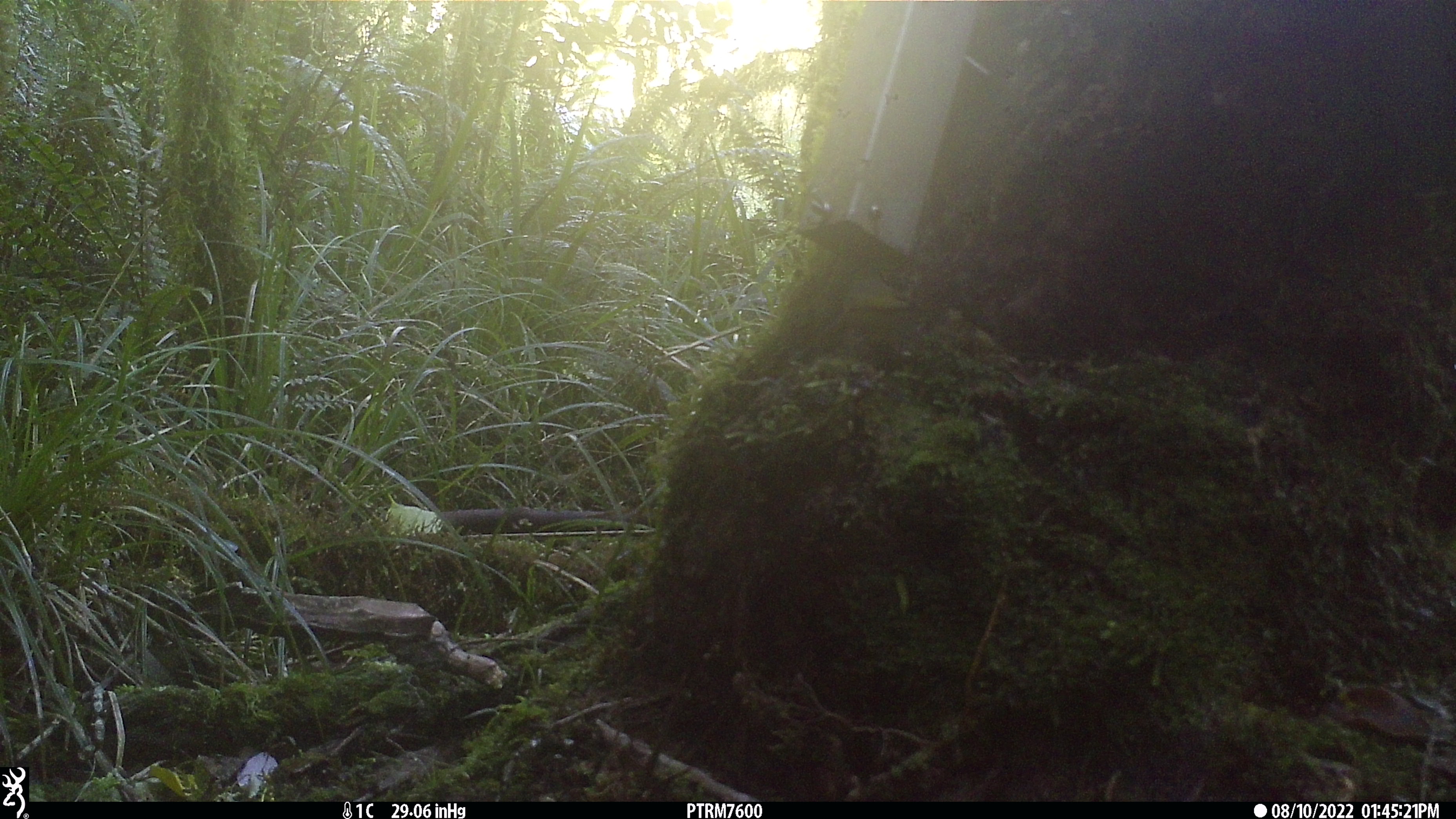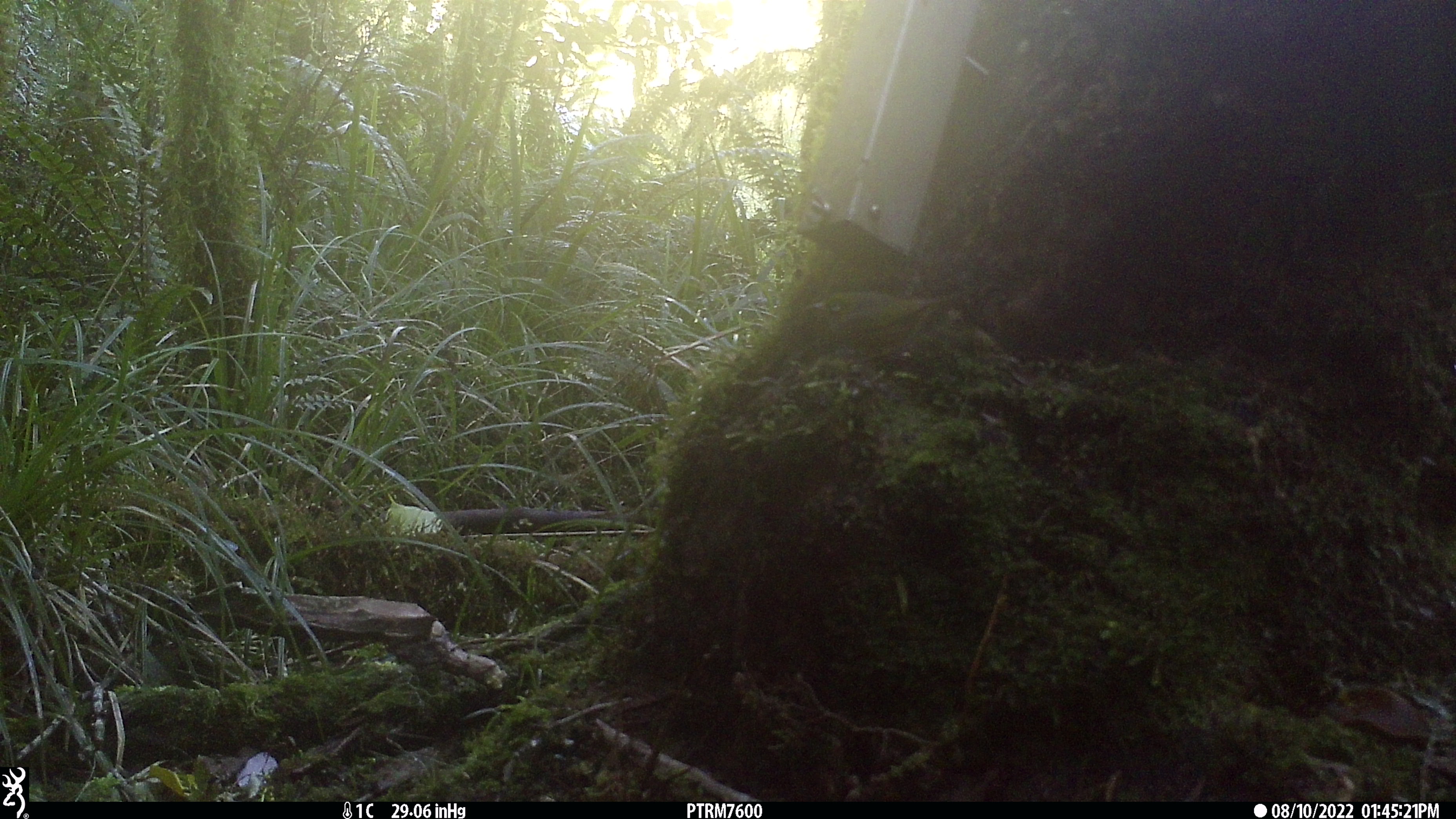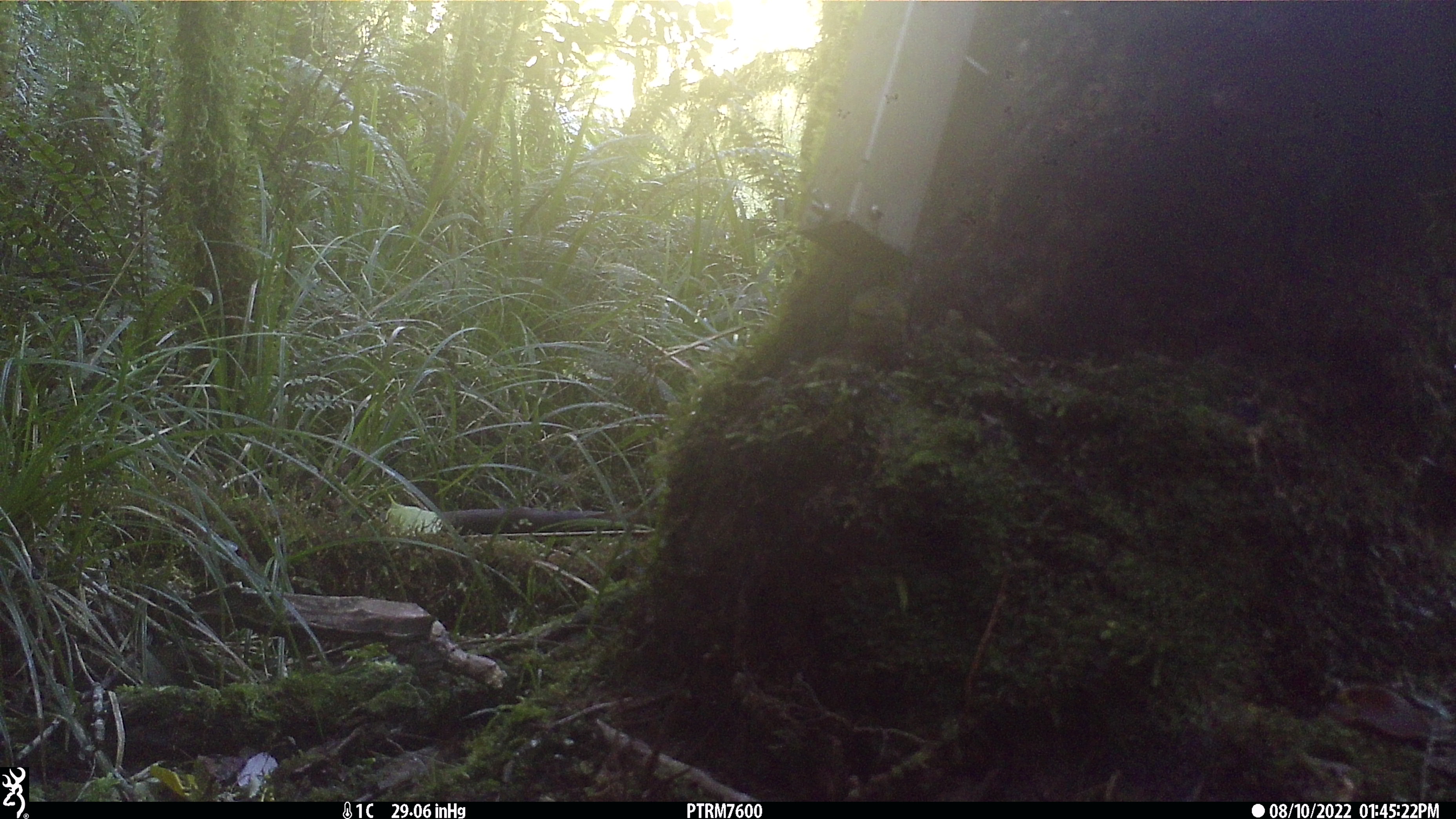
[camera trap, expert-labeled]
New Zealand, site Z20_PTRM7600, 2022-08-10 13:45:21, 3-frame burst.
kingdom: Animalia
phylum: Chordata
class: Aves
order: Passeriformes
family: Zosteropidae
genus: Zosterops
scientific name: Zosterops lateralis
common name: silvereye